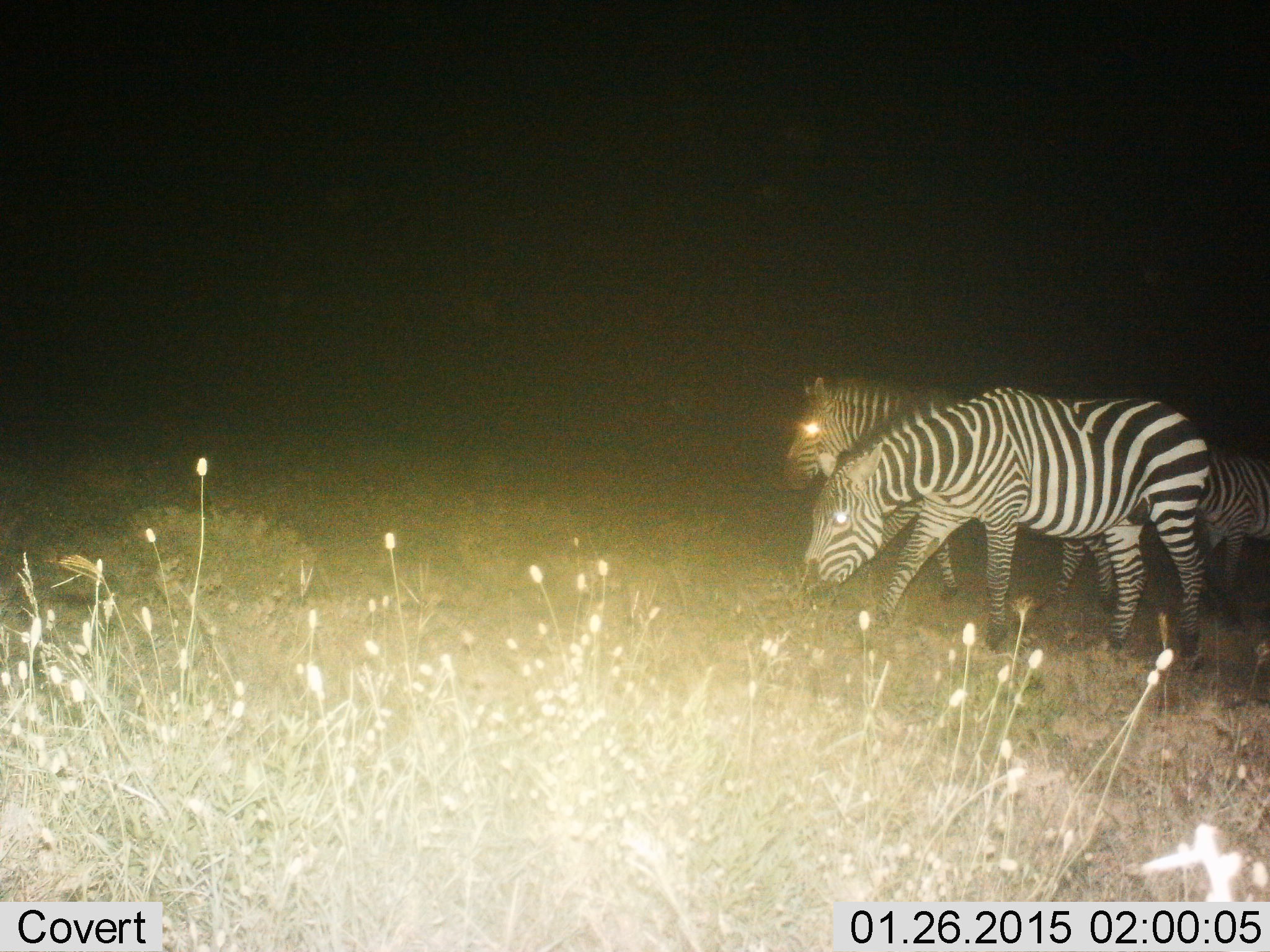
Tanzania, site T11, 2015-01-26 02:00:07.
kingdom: Animalia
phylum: Chordata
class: Mammalia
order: Perissodactyla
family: Equidae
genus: Equus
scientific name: Equus quagga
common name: plains zebra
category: zebra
Zebra (plains zebra) (Equus quagga), count 2. Behavior (volunteer vote fractions): standing 20%, resting 0%, moving 40%, interacting 0%. Young present (vote fraction): 0%. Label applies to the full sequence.